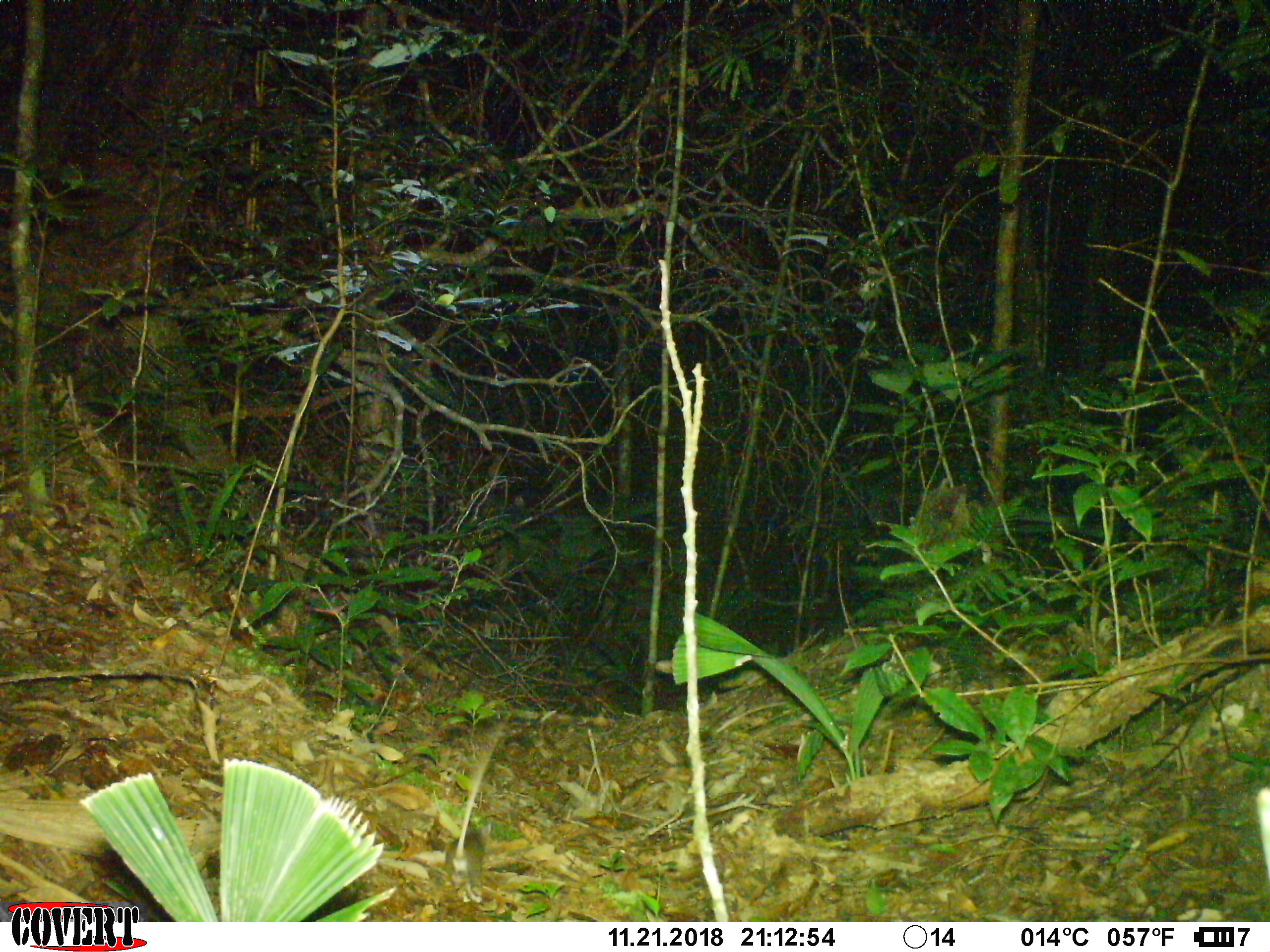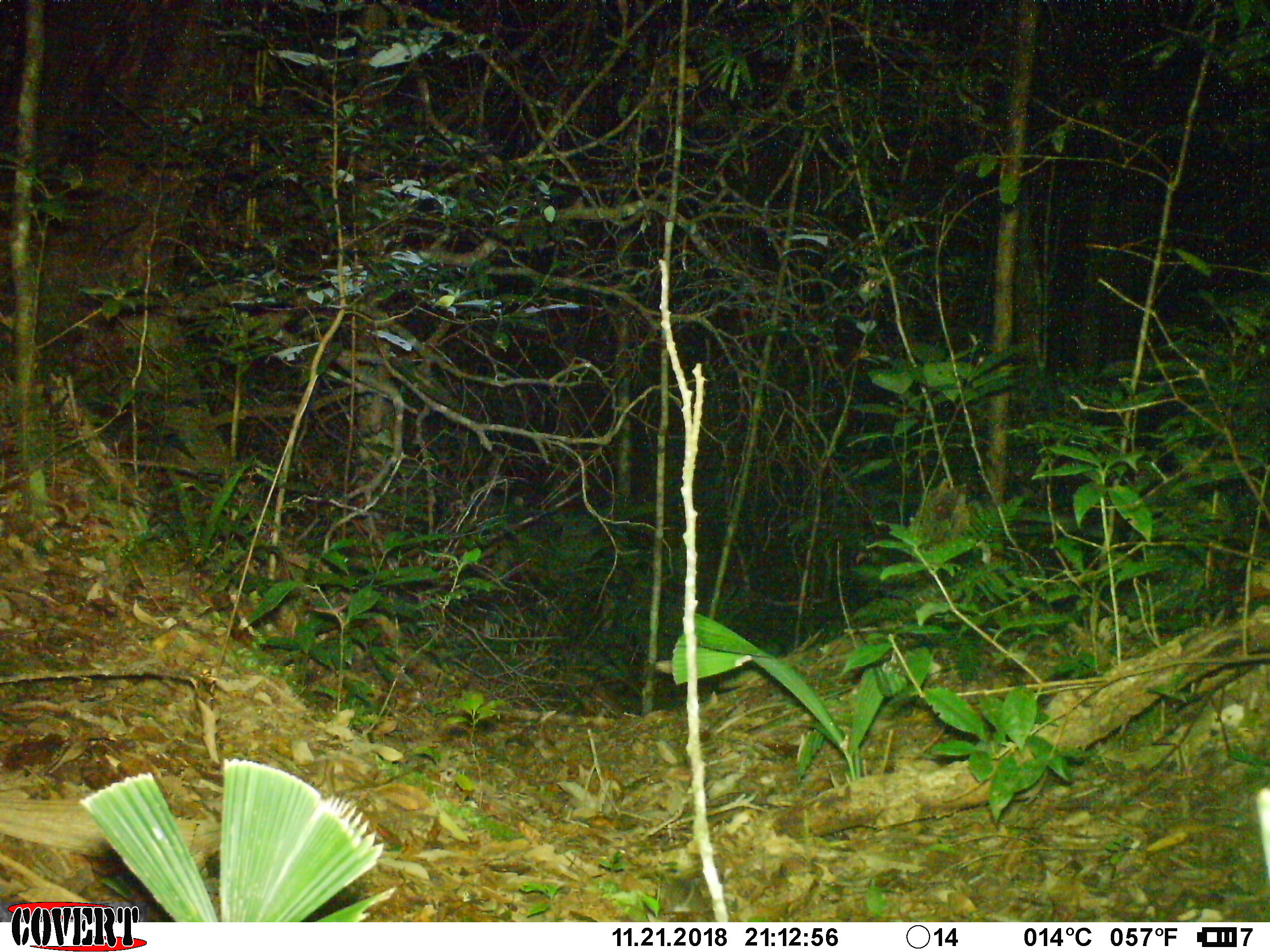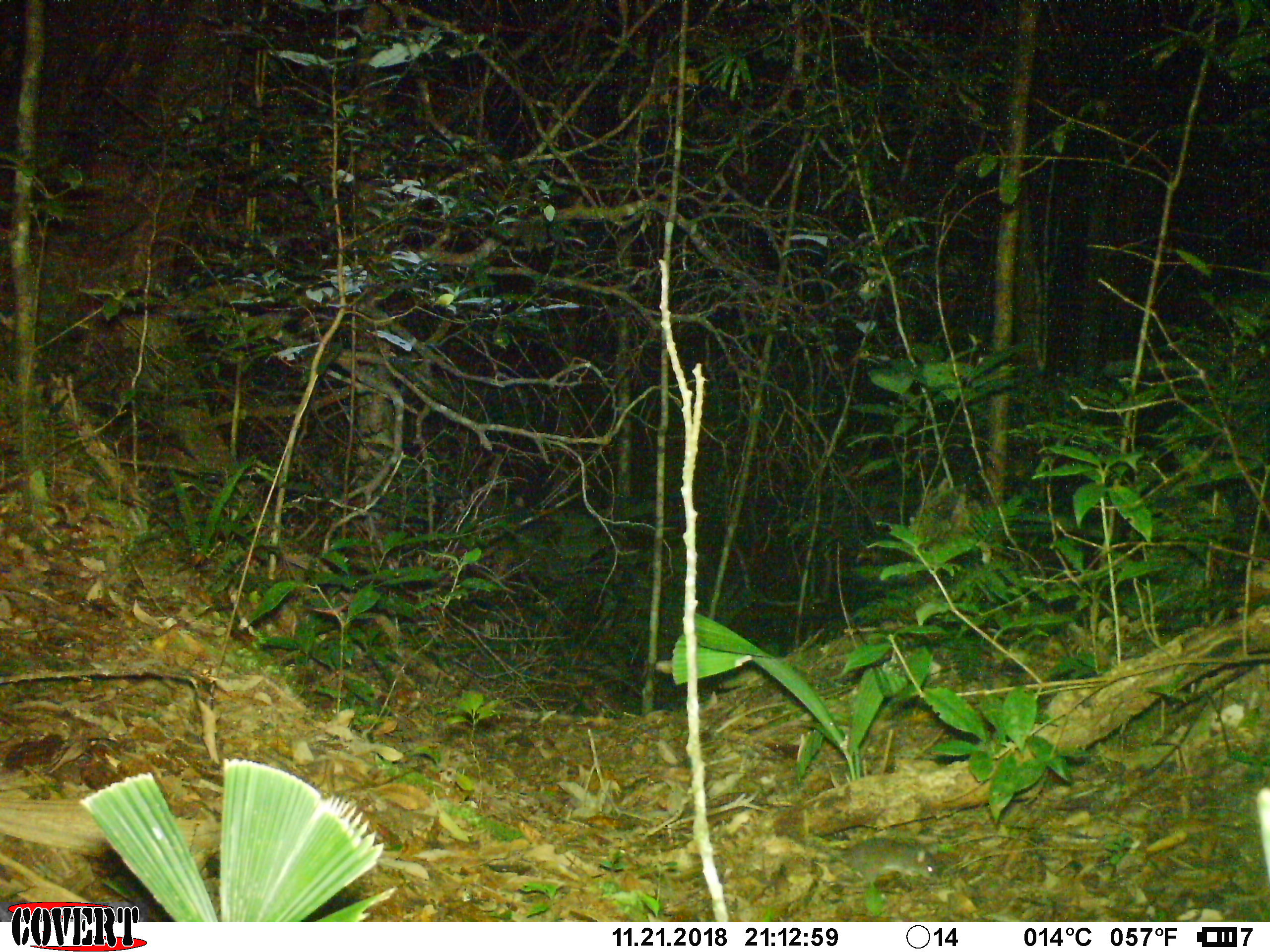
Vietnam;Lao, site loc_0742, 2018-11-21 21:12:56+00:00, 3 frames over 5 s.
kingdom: Animalia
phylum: Chordata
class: Mammalia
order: Rodentia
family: Muridae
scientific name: Muridae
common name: old-world mice and rats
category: unidentified murid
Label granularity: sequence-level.